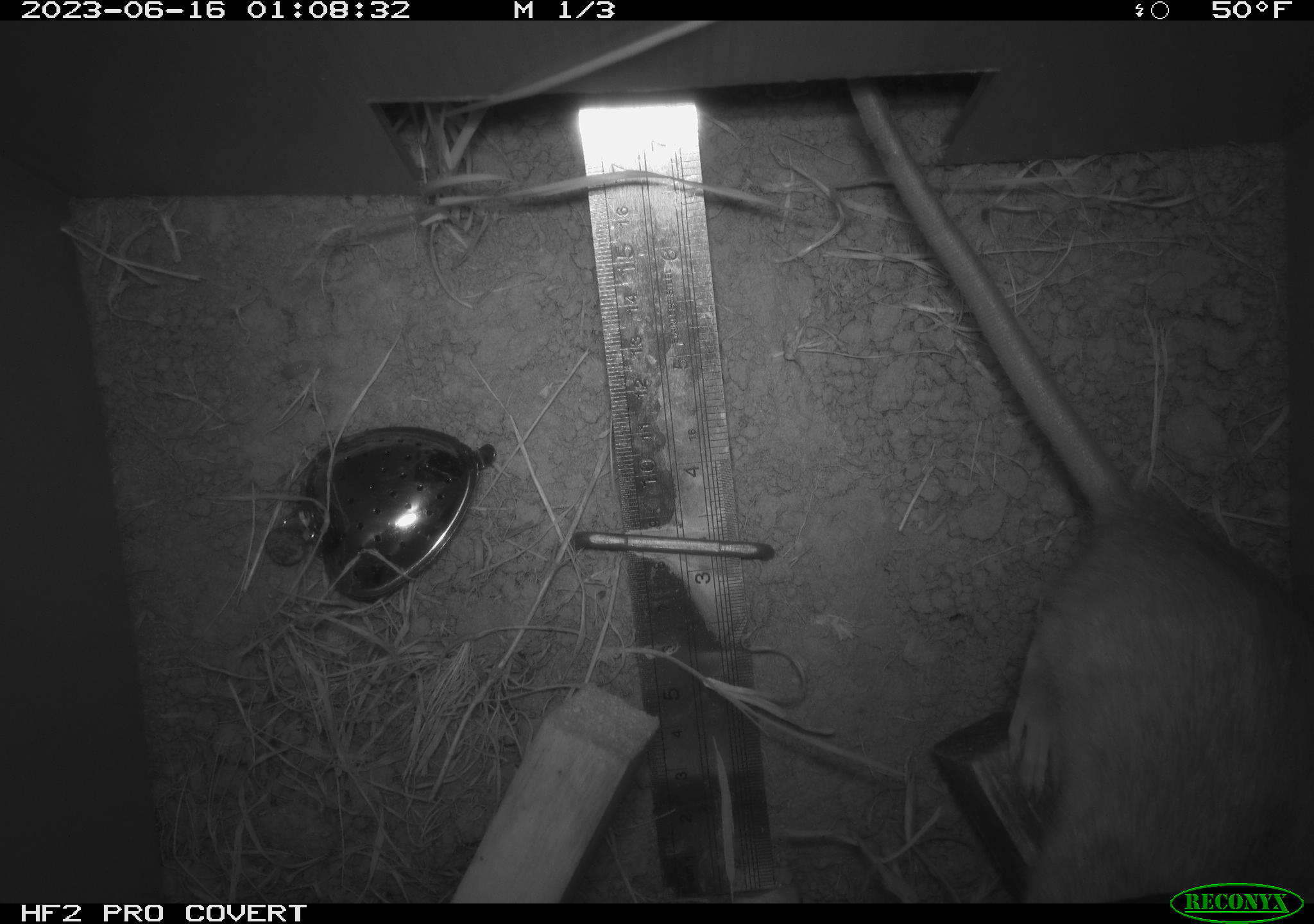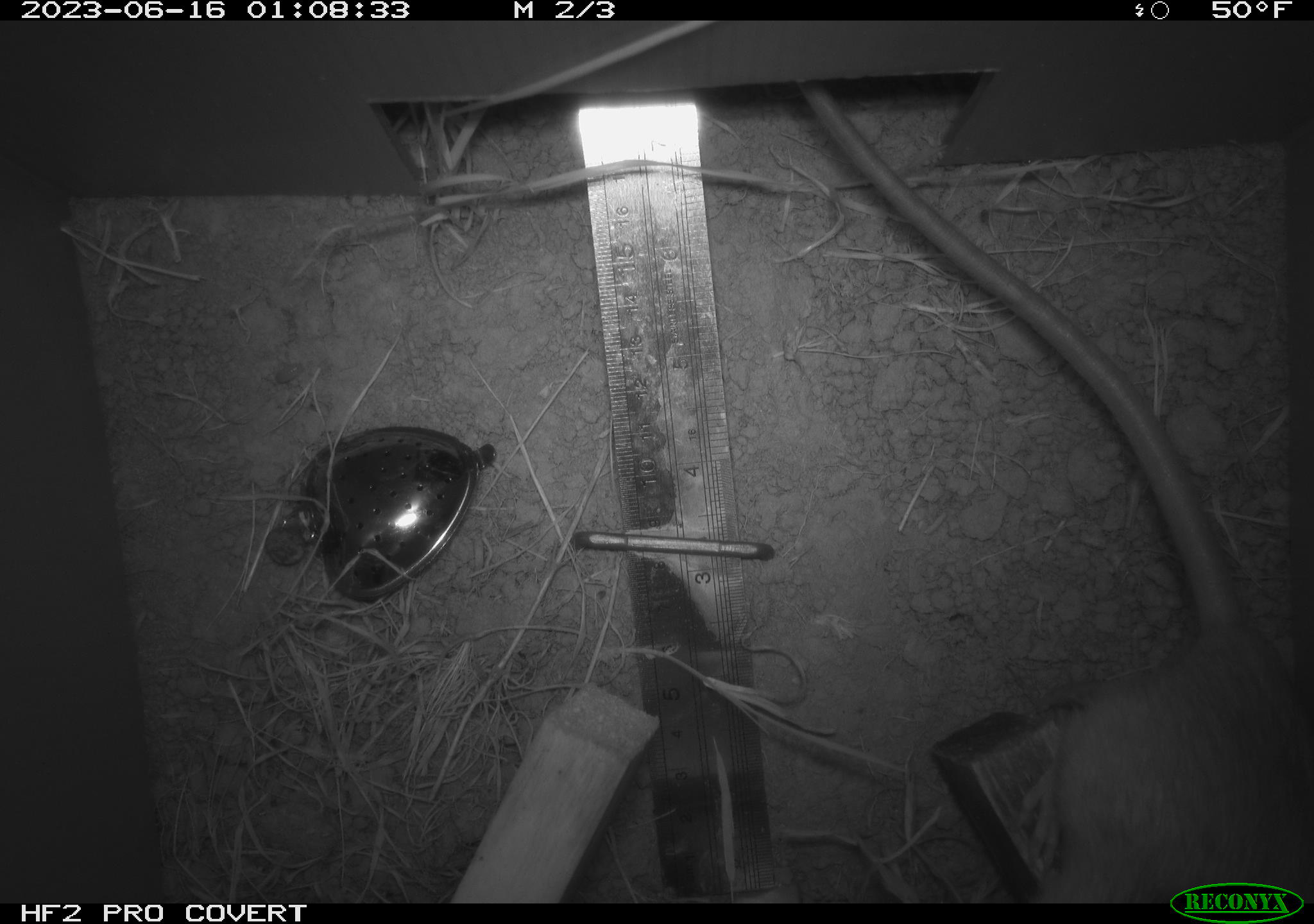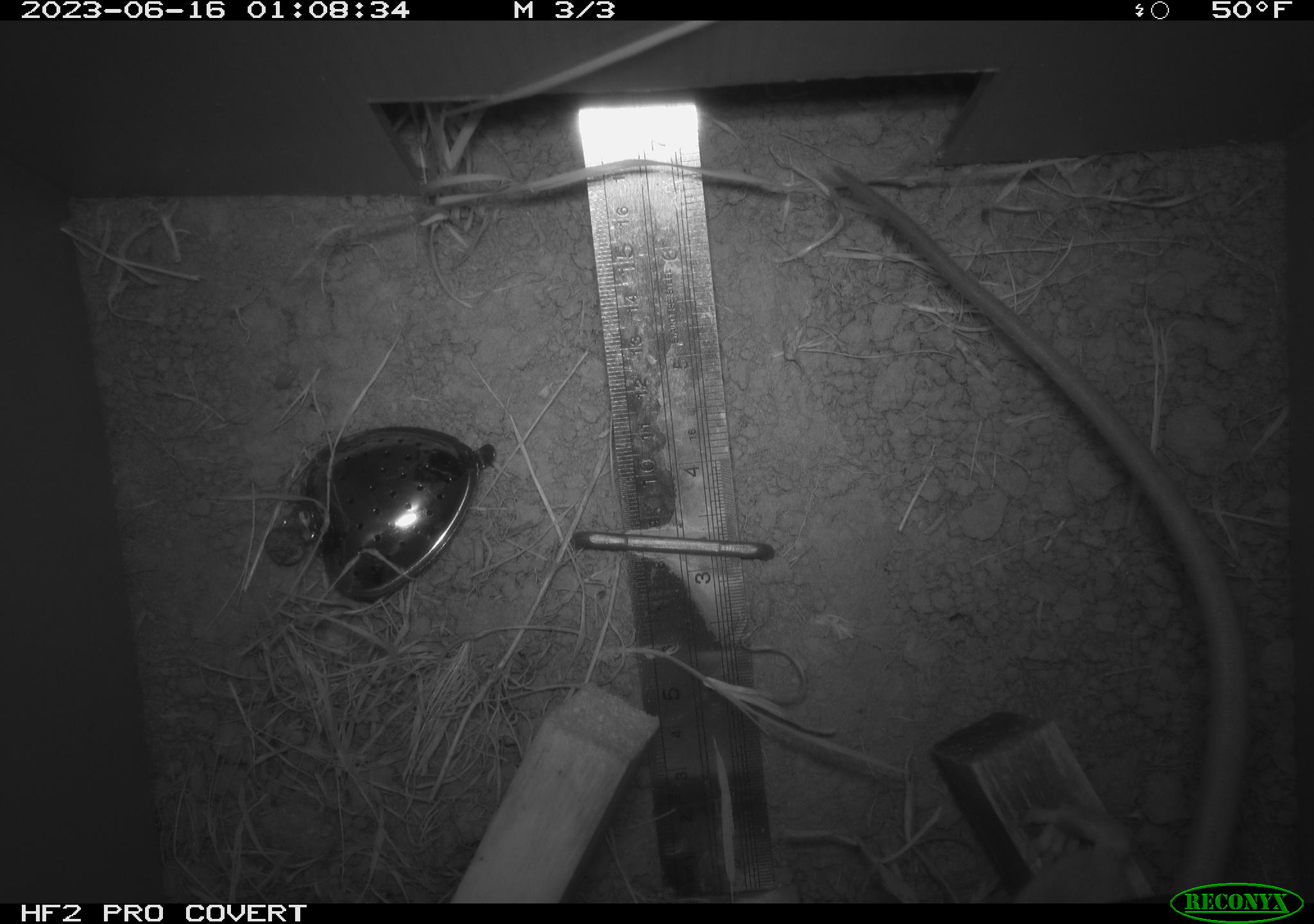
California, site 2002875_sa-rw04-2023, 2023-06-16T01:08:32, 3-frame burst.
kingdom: Animalia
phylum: Chordata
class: Mammalia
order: Rodentia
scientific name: Rodentia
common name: mouse species